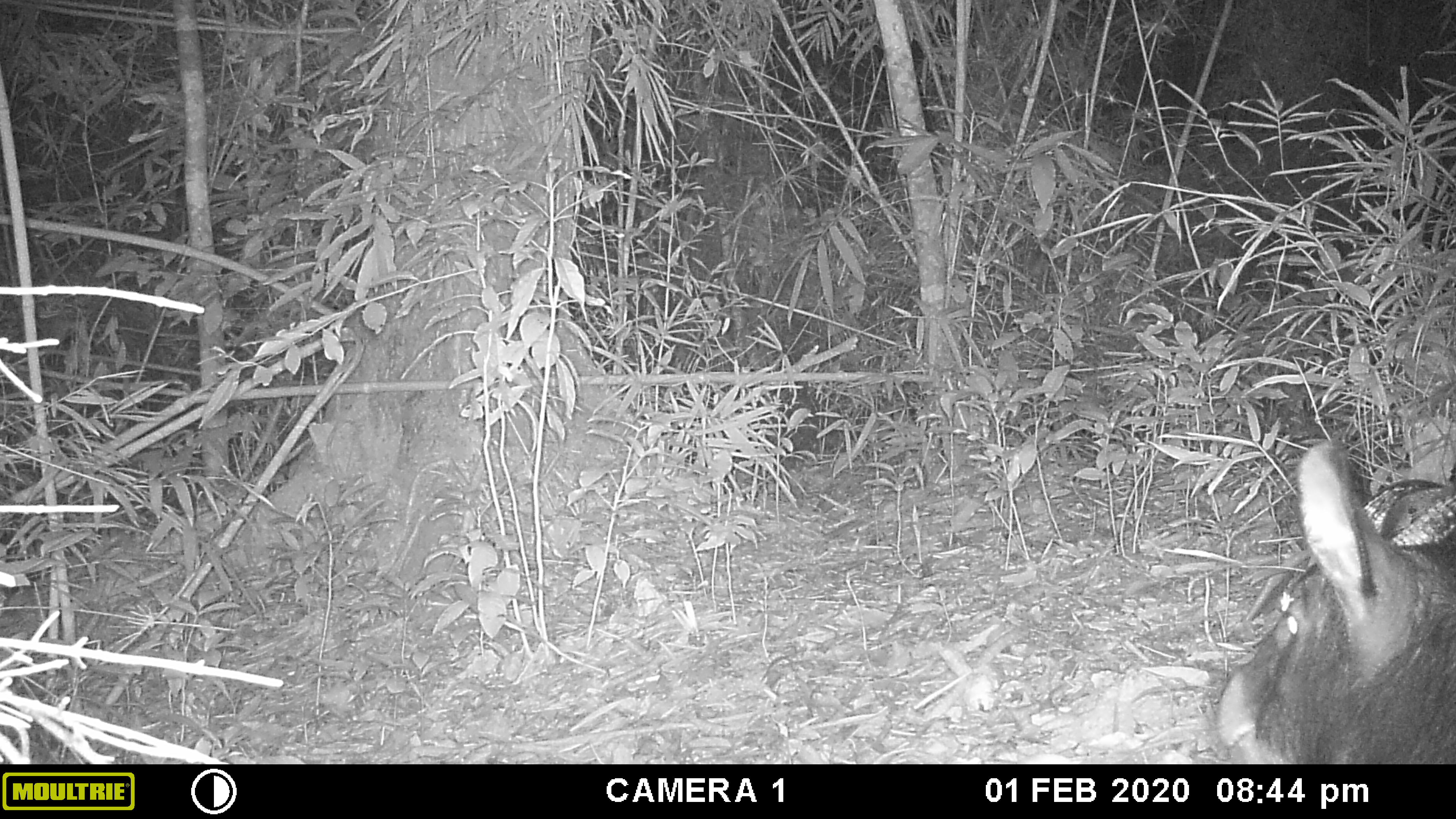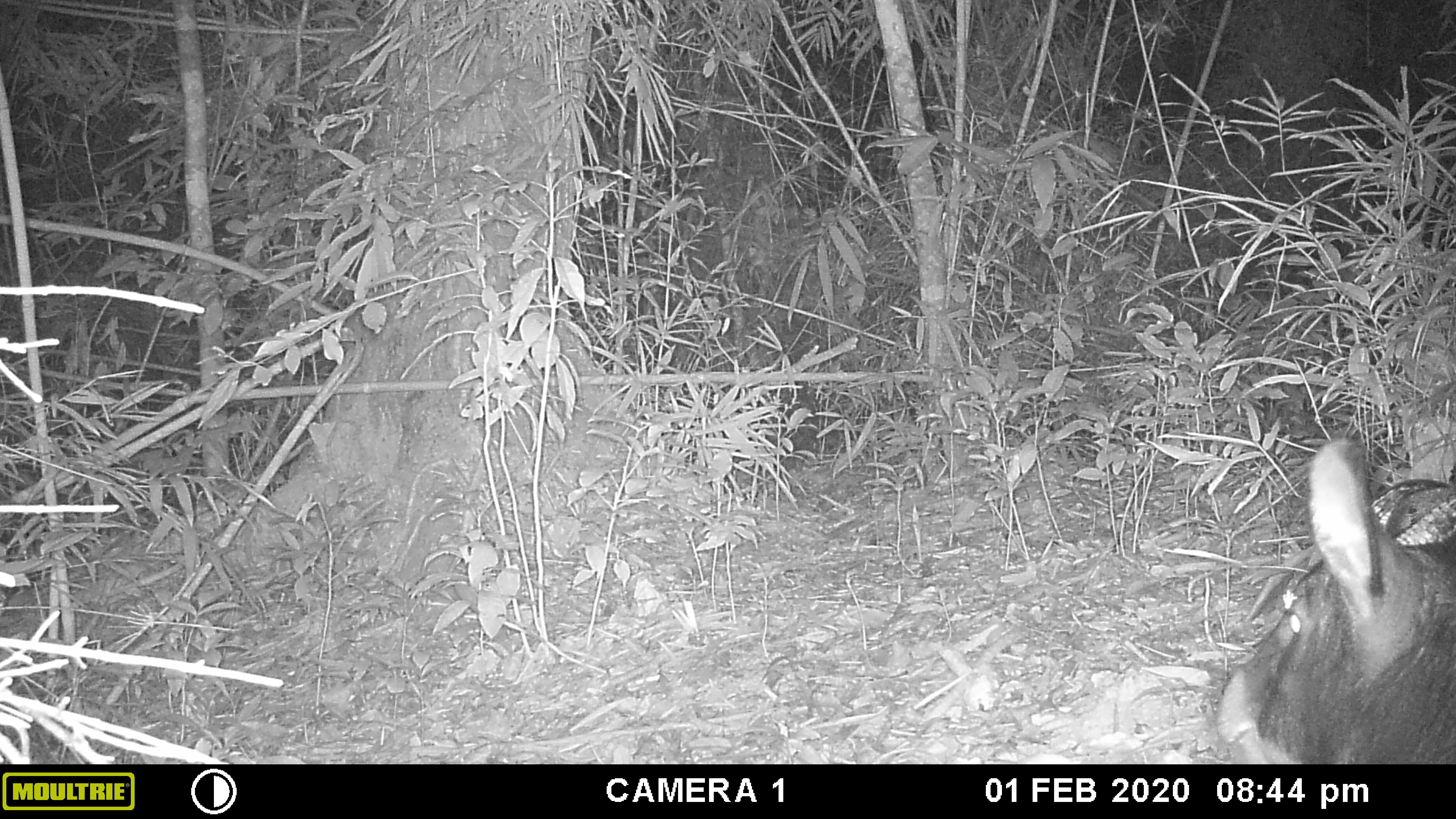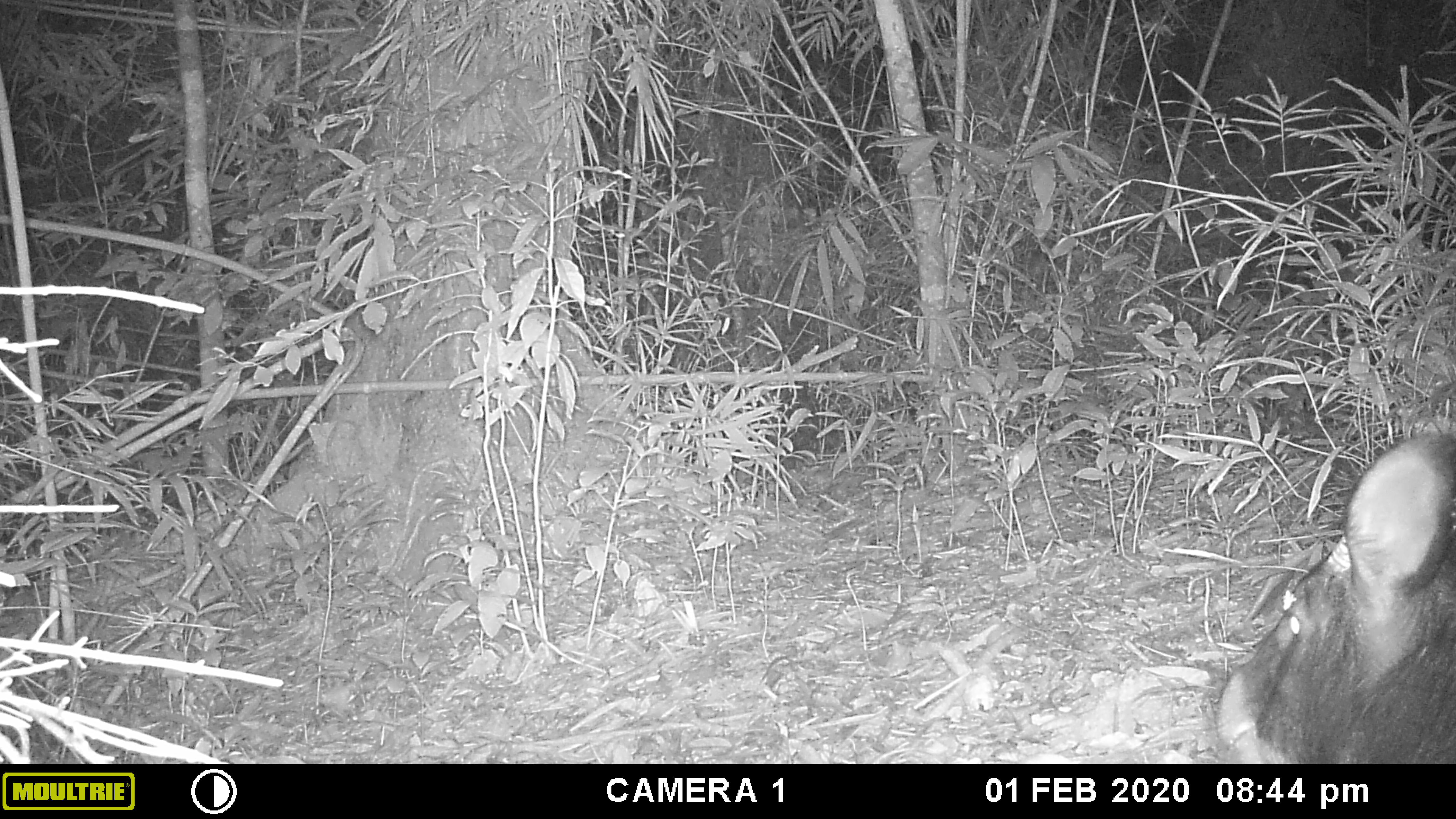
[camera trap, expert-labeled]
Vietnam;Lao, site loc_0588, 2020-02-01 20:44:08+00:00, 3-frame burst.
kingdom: Animalia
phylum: Chordata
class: Mammalia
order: Artiodactyla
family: Bovidae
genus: Capricornis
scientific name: Capricornis sumatraensis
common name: chinese serow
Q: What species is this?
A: Chinese serow (Capricornis sumatraensis).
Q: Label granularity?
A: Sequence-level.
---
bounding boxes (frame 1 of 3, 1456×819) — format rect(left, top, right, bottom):
chinese serow: rect(1223, 439, 1454, 764)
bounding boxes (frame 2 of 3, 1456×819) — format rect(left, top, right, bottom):
chinese serow: rect(1217, 439, 1454, 764)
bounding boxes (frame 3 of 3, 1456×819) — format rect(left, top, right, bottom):
chinese serow: rect(1210, 439, 1454, 764)